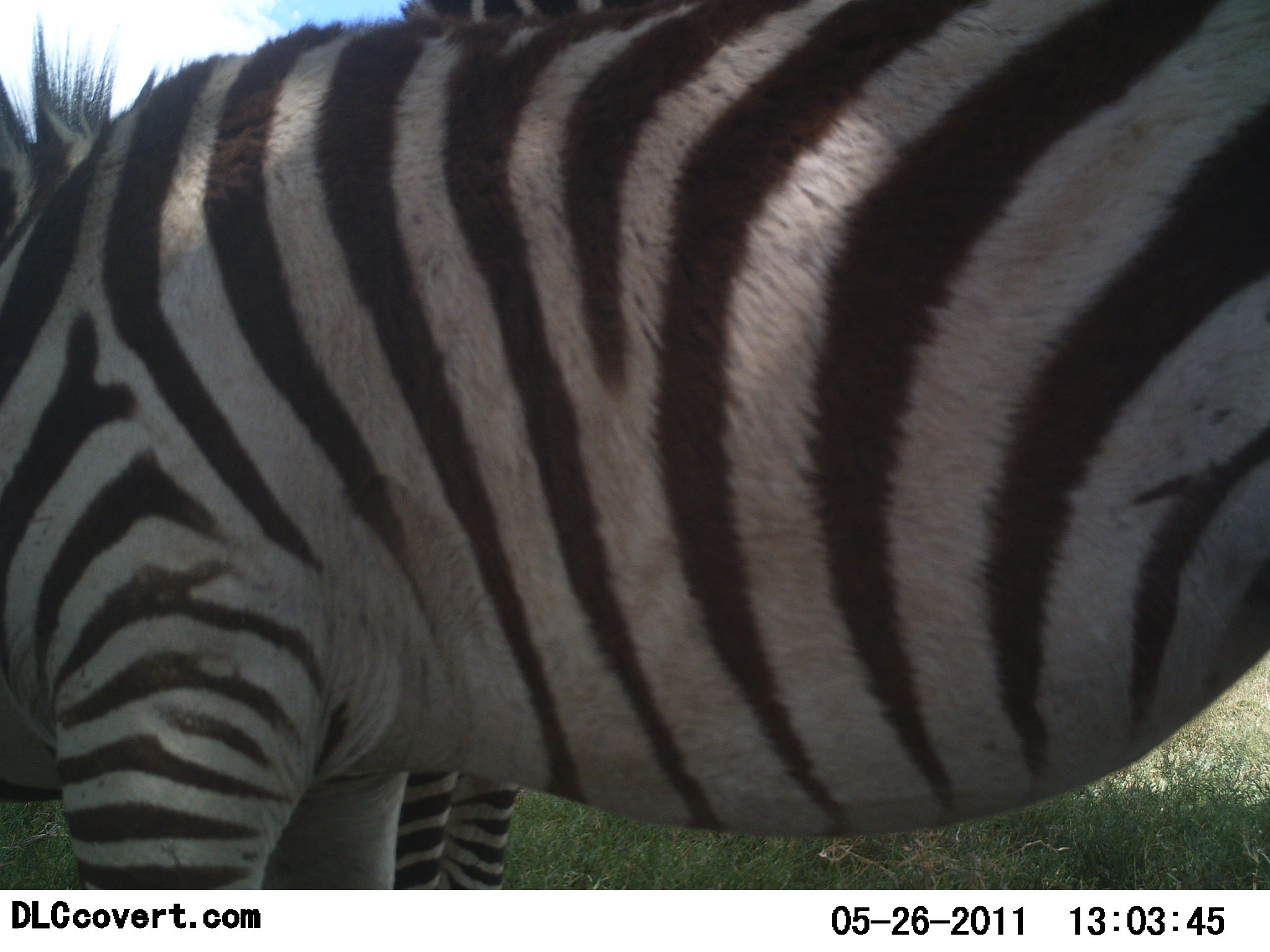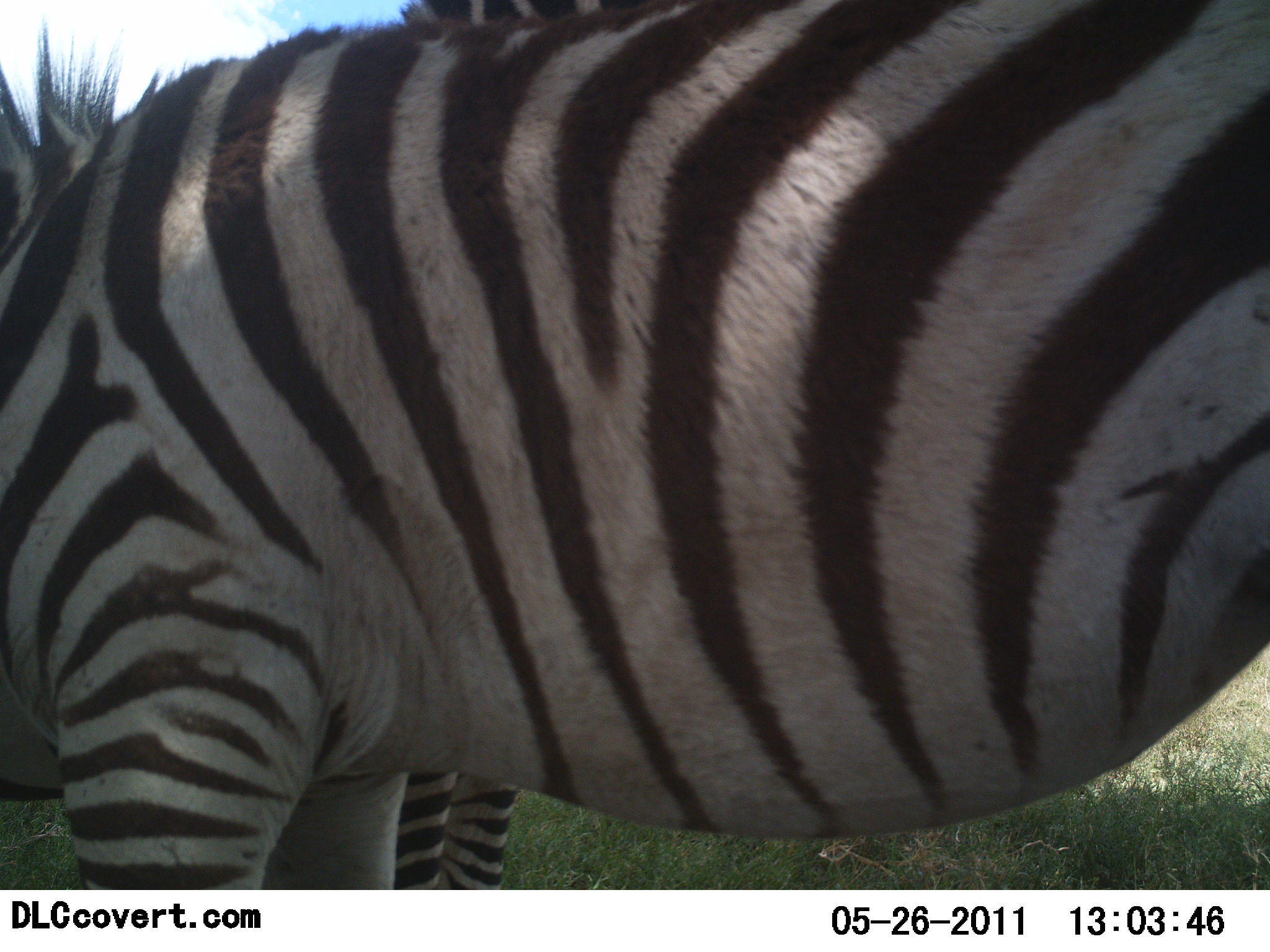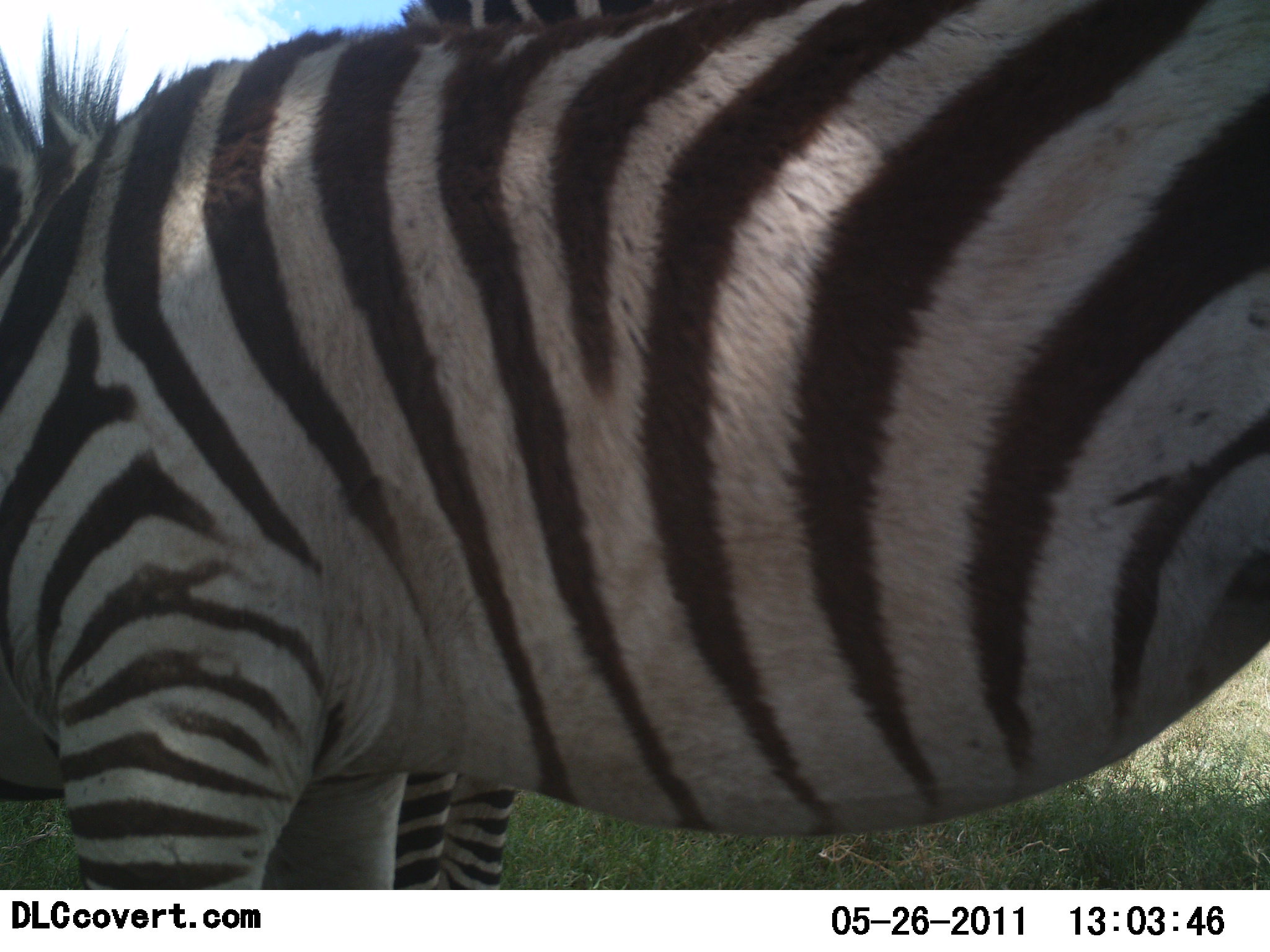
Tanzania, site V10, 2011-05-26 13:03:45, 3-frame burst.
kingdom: Animalia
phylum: Chordata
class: Mammalia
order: Perissodactyla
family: Equidae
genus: Equus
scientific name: Equus quagga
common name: plains zebra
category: zebra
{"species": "zebra (plains zebra) (Equus quagga)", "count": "2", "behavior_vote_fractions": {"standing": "100%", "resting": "0%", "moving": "0%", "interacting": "10%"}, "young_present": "0%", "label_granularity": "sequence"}